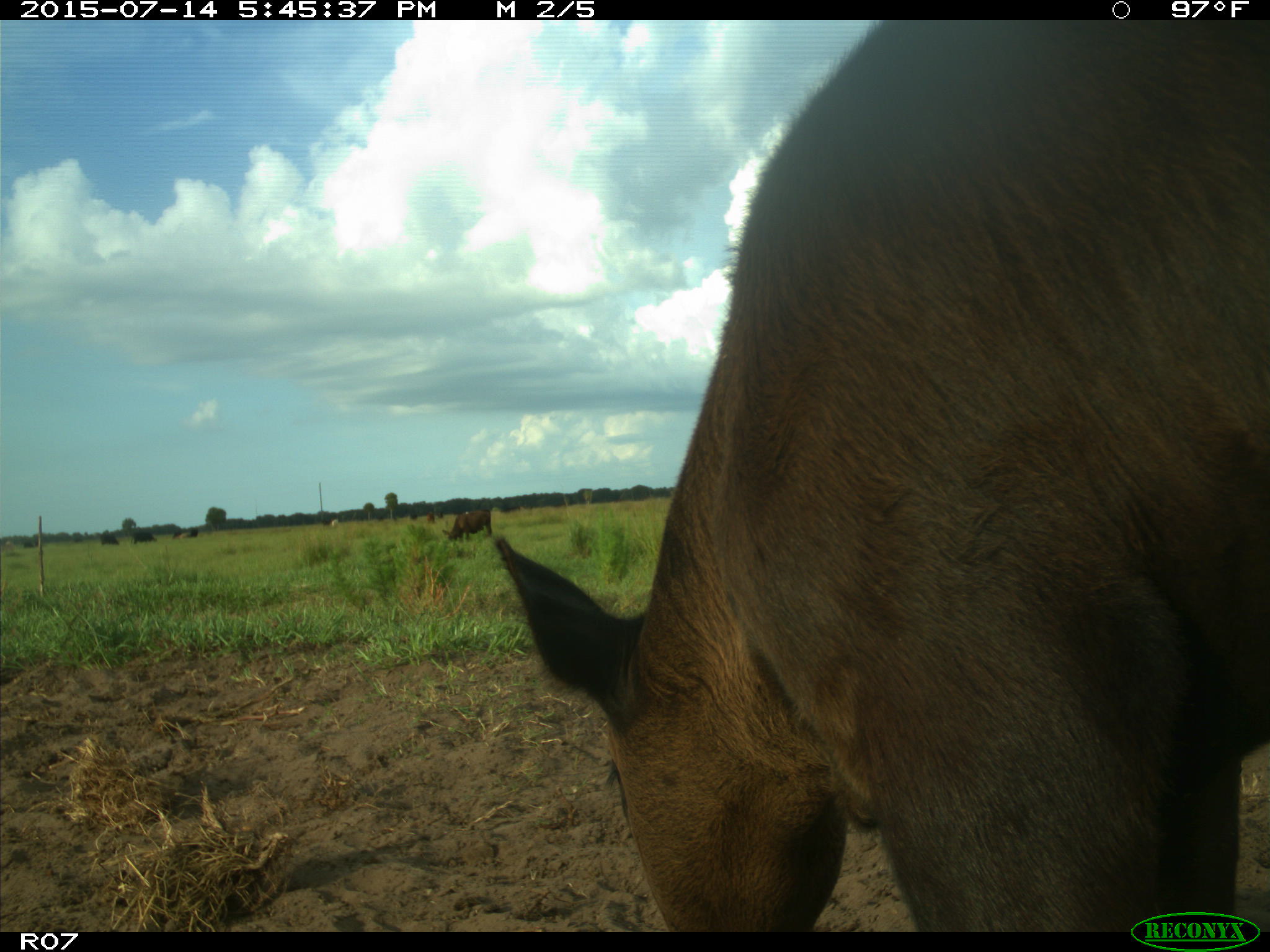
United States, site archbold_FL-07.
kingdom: Animalia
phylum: Chordata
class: Mammalia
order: Artiodactyla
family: Bovidae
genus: Bos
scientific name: Bos taurus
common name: domestic cow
Bos taurus (domestic cow).